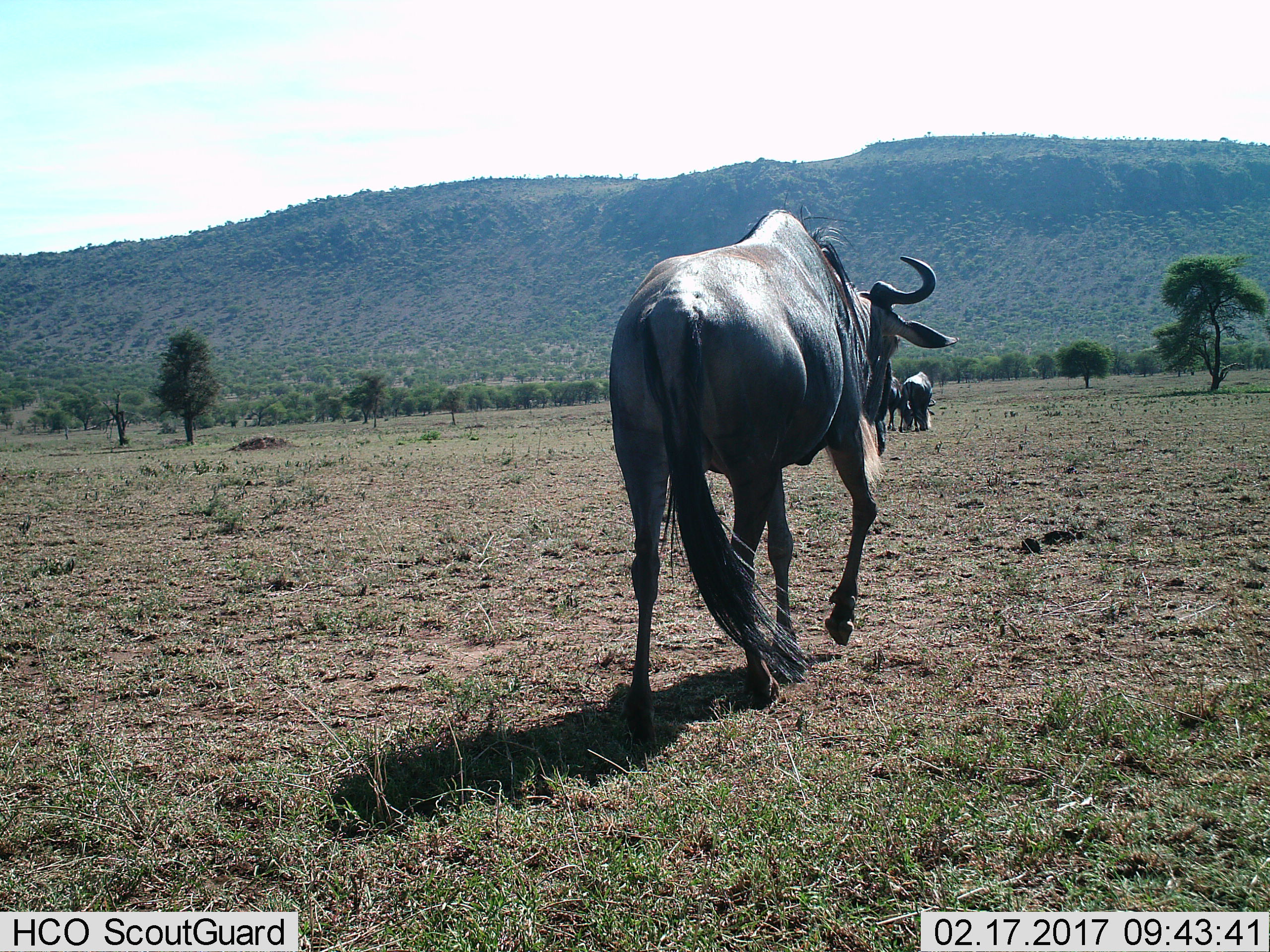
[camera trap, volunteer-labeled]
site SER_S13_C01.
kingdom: Animalia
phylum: Chordata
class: Mammalia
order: Artiodactyla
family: Bovidae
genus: Connochaetes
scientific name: Connochaetes taurinus taurinus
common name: blue wildebeest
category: wildebeestblue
Wildebeestblue (blue wildebeest) (Connochaetes taurinus taurinus), count 3. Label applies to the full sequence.